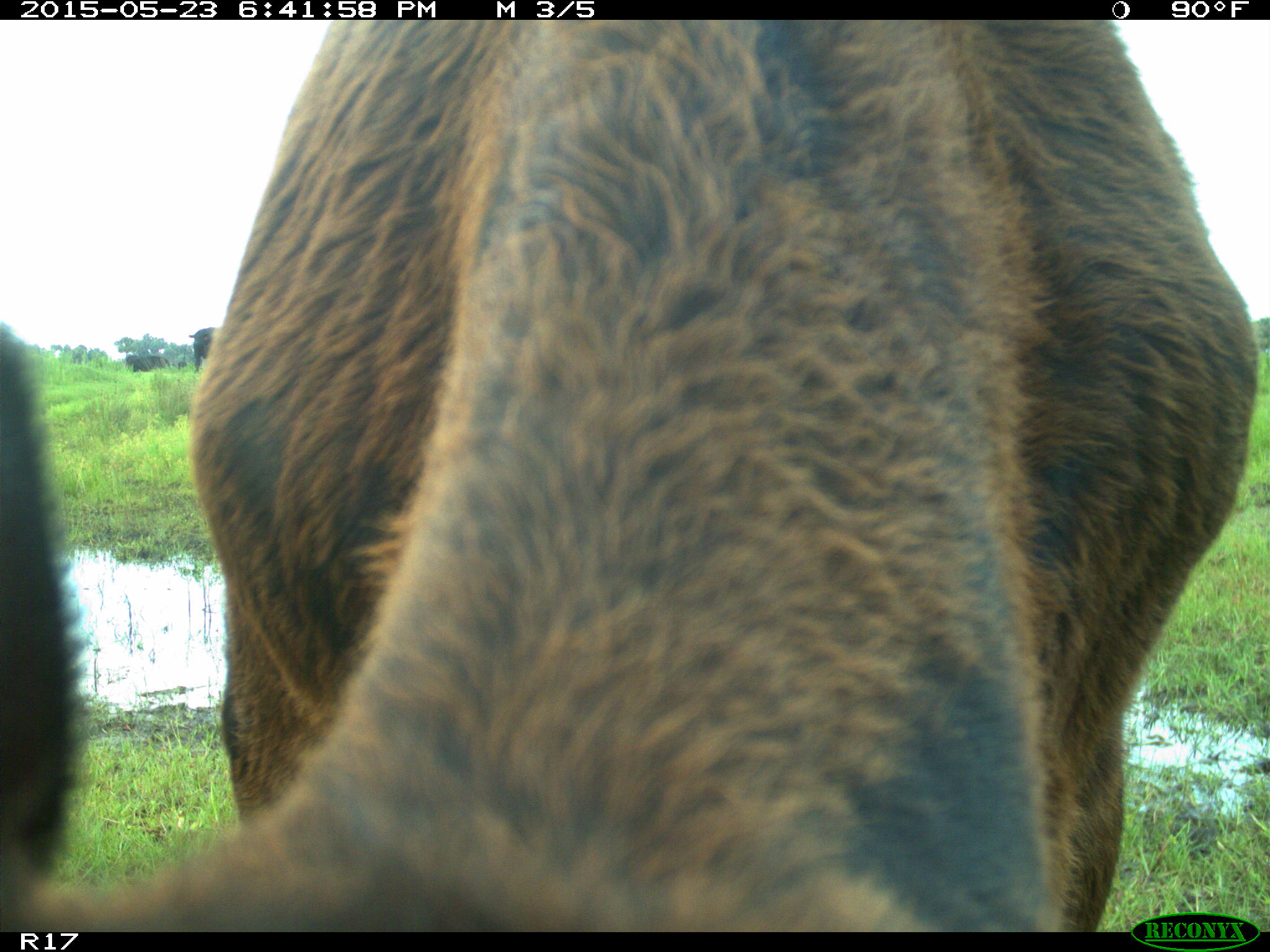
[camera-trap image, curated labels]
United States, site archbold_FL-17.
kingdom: Animalia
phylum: Chordata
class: Mammalia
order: Artiodactyla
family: Bovidae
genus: Bos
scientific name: Bos taurus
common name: domestic cow